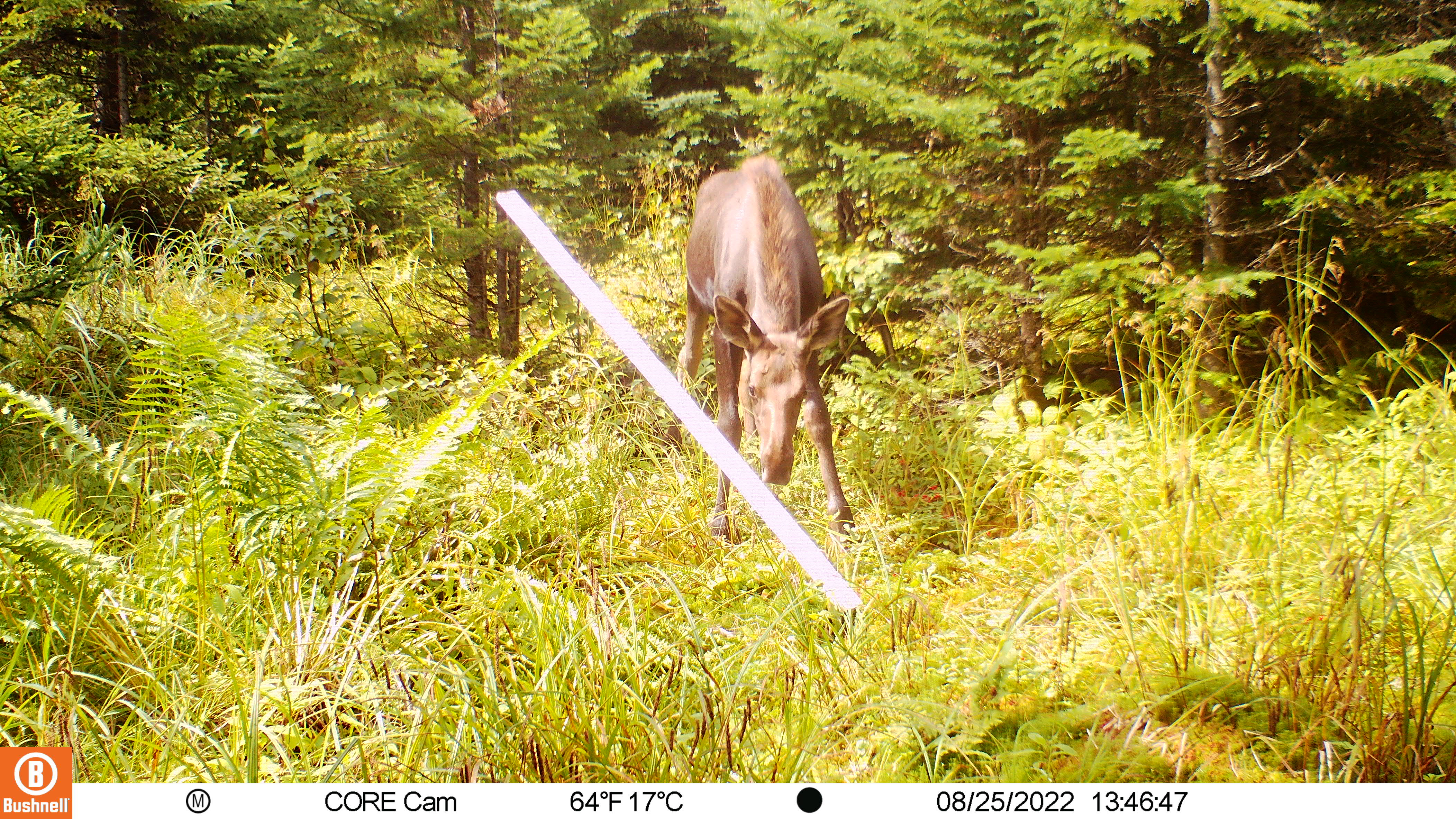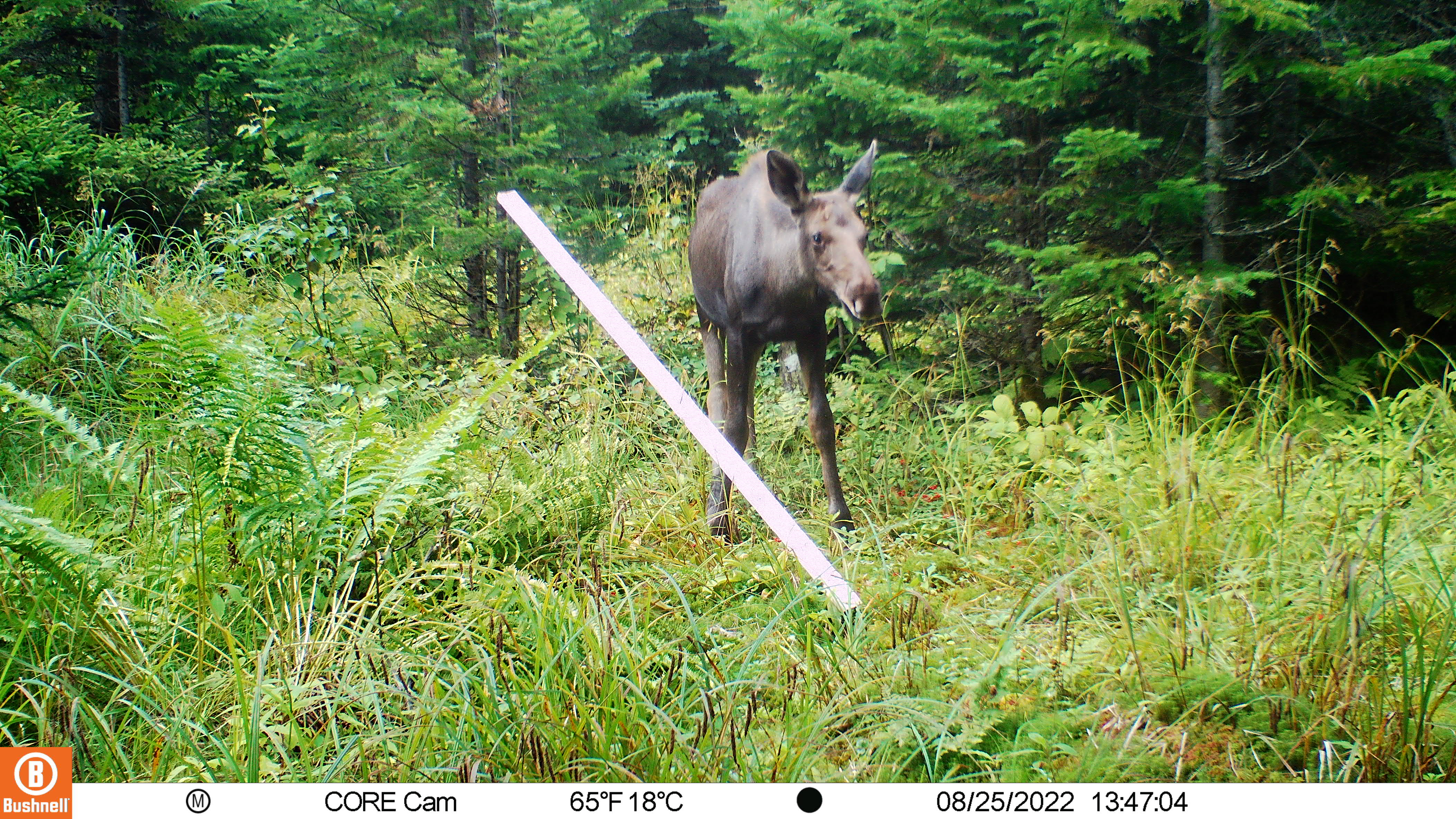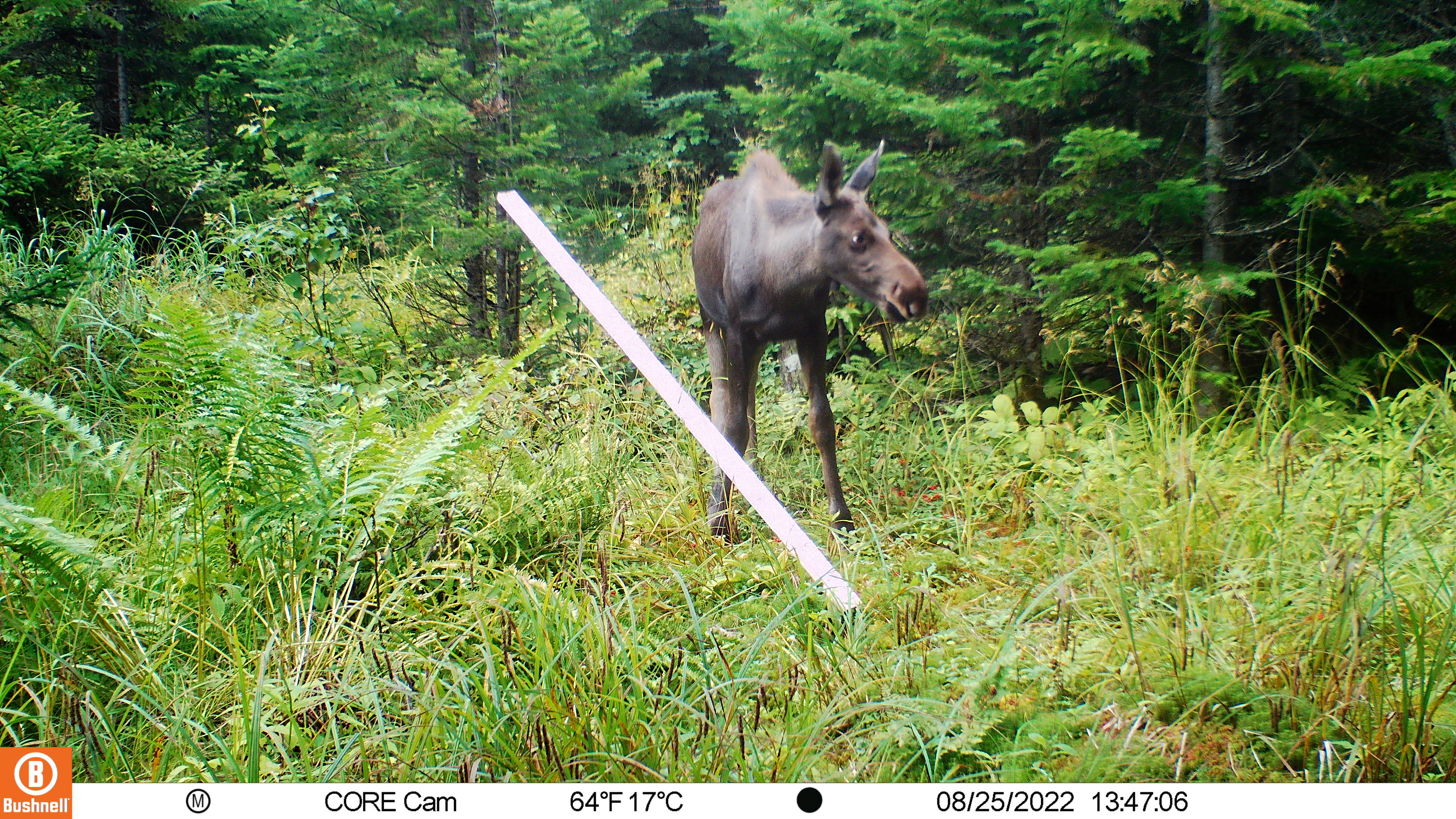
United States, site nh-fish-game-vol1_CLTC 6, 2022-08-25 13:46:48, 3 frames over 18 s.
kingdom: Animalia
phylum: Chordata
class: Mammalia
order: Artiodactyla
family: Cervidae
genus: Alces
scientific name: Alces alces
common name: moose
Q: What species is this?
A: Moose (Alces alces).